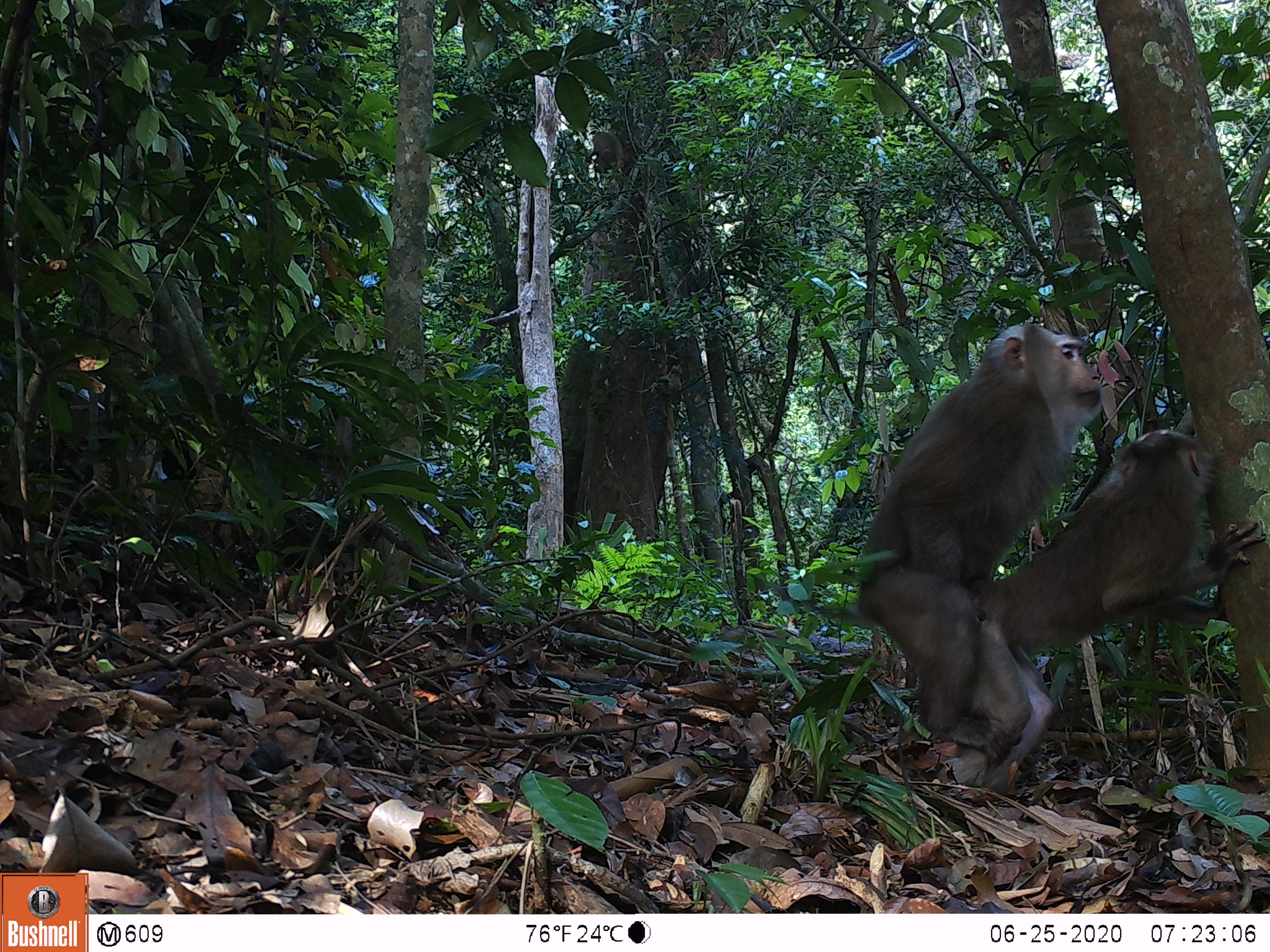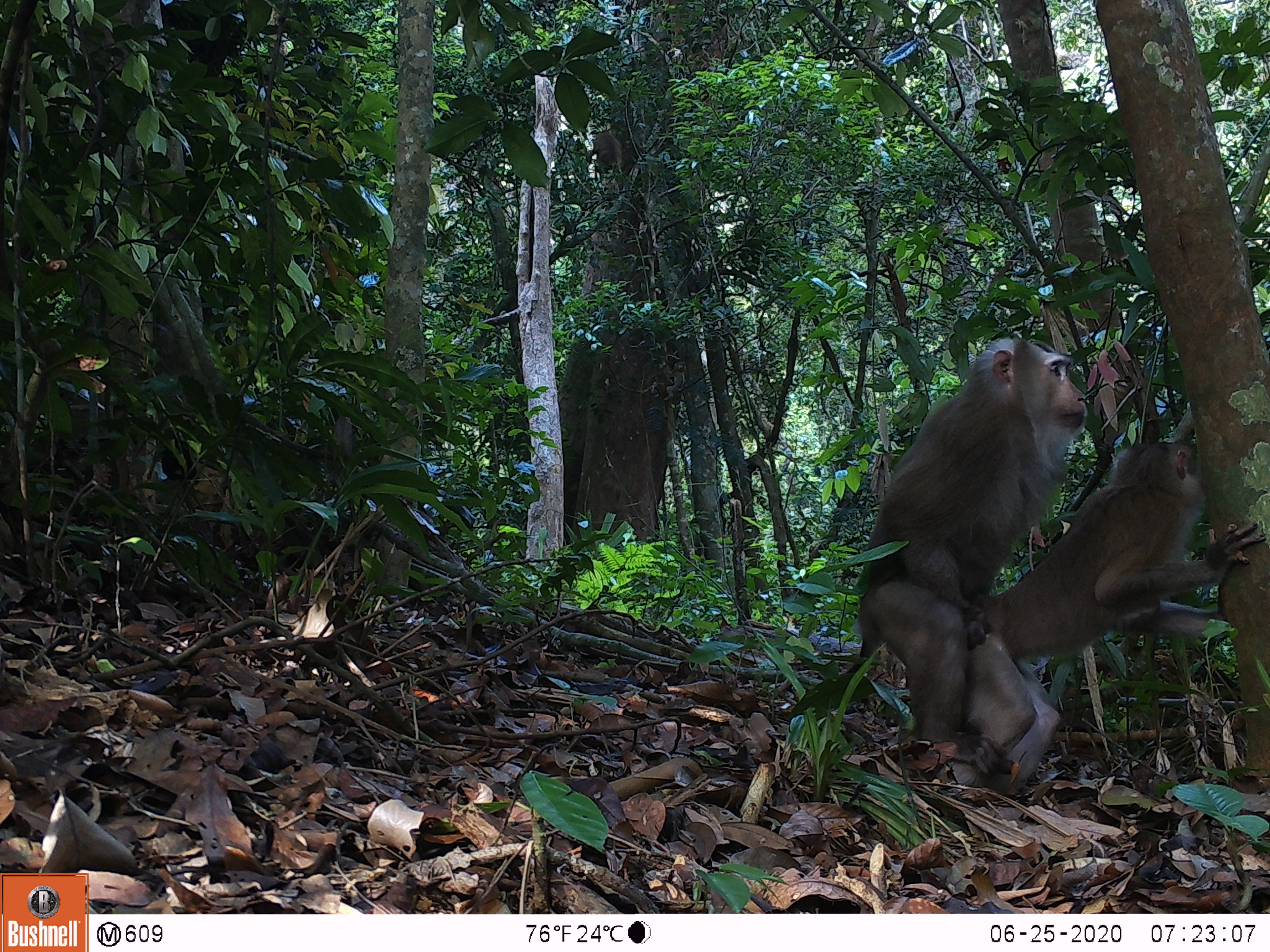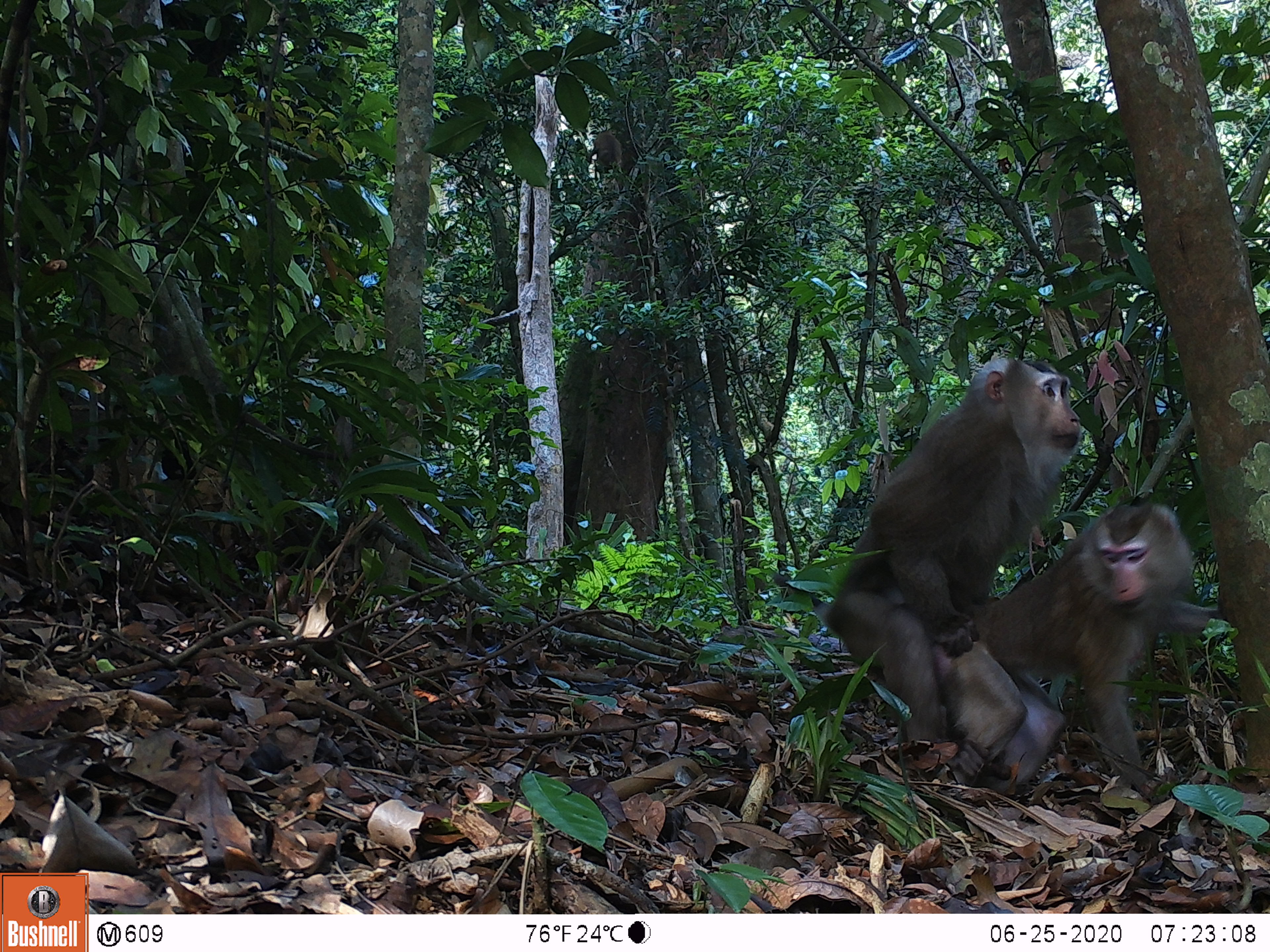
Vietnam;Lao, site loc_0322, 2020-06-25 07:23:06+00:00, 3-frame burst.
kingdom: Animalia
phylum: Chordata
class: Mammalia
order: Primates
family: Cercopithecidae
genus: Macaca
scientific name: Macaca nemestrina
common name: pig-tailed macaque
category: pig tailed macaque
Pig tailed macaque (pig-tailed macaque) (Macaca nemestrina). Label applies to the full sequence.